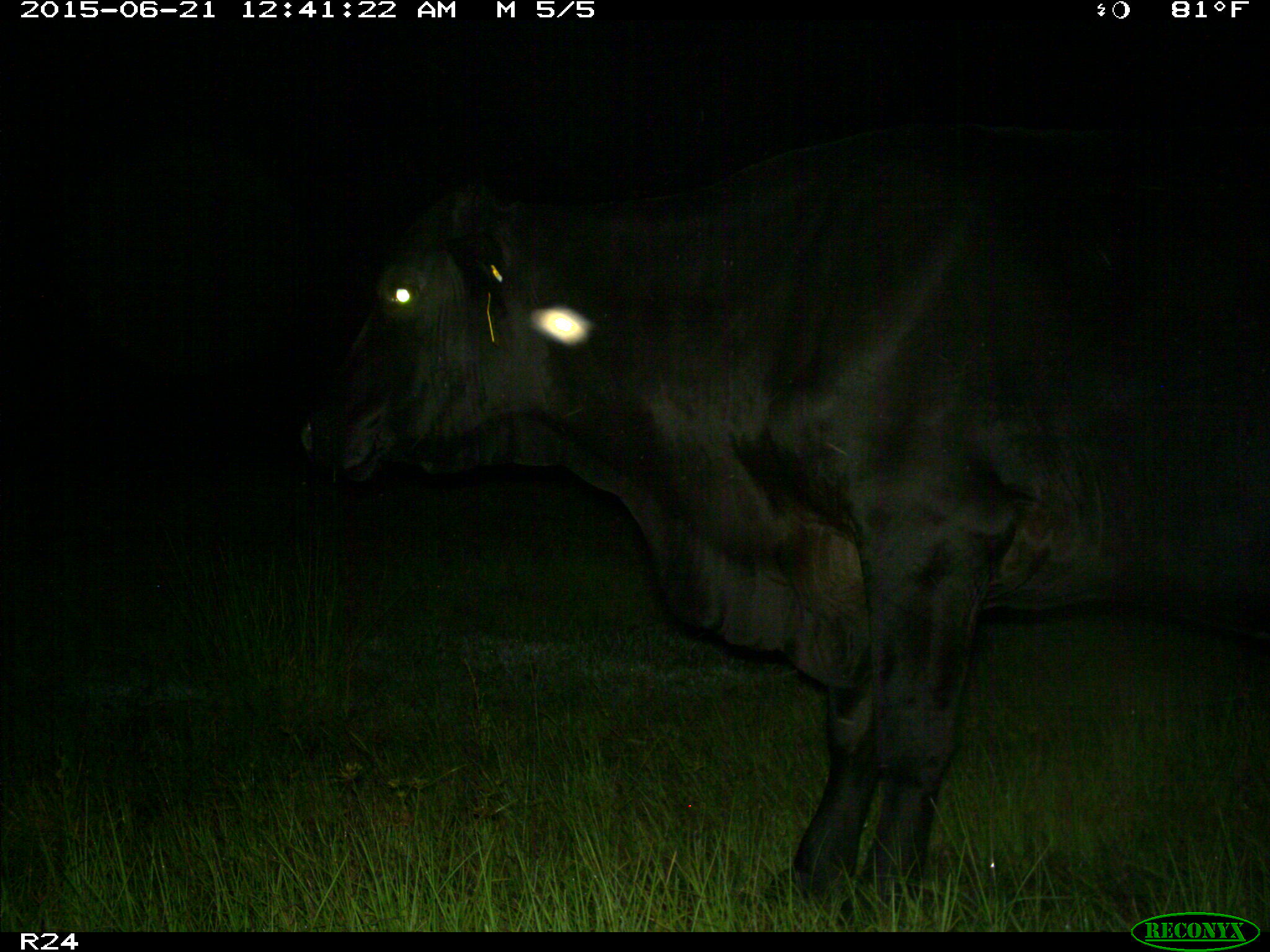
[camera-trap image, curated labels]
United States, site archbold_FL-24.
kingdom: Animalia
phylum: Chordata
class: Mammalia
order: Artiodactyla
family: Bovidae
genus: Bos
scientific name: Bos taurus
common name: domestic cow